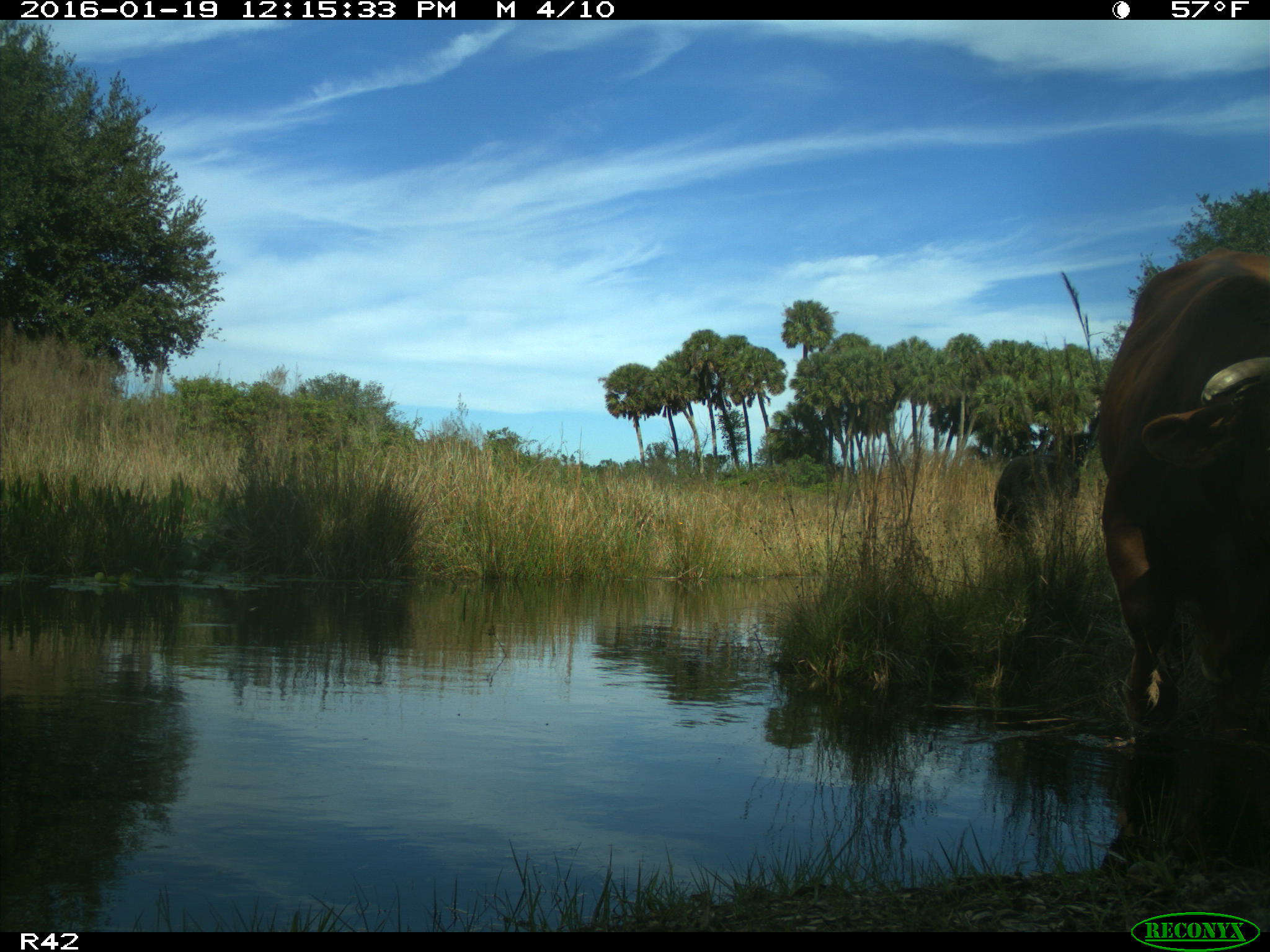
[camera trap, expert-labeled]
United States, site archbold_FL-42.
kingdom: Animalia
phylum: Chordata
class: Mammalia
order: Artiodactyla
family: Bovidae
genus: Bos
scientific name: Bos taurus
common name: domestic cow